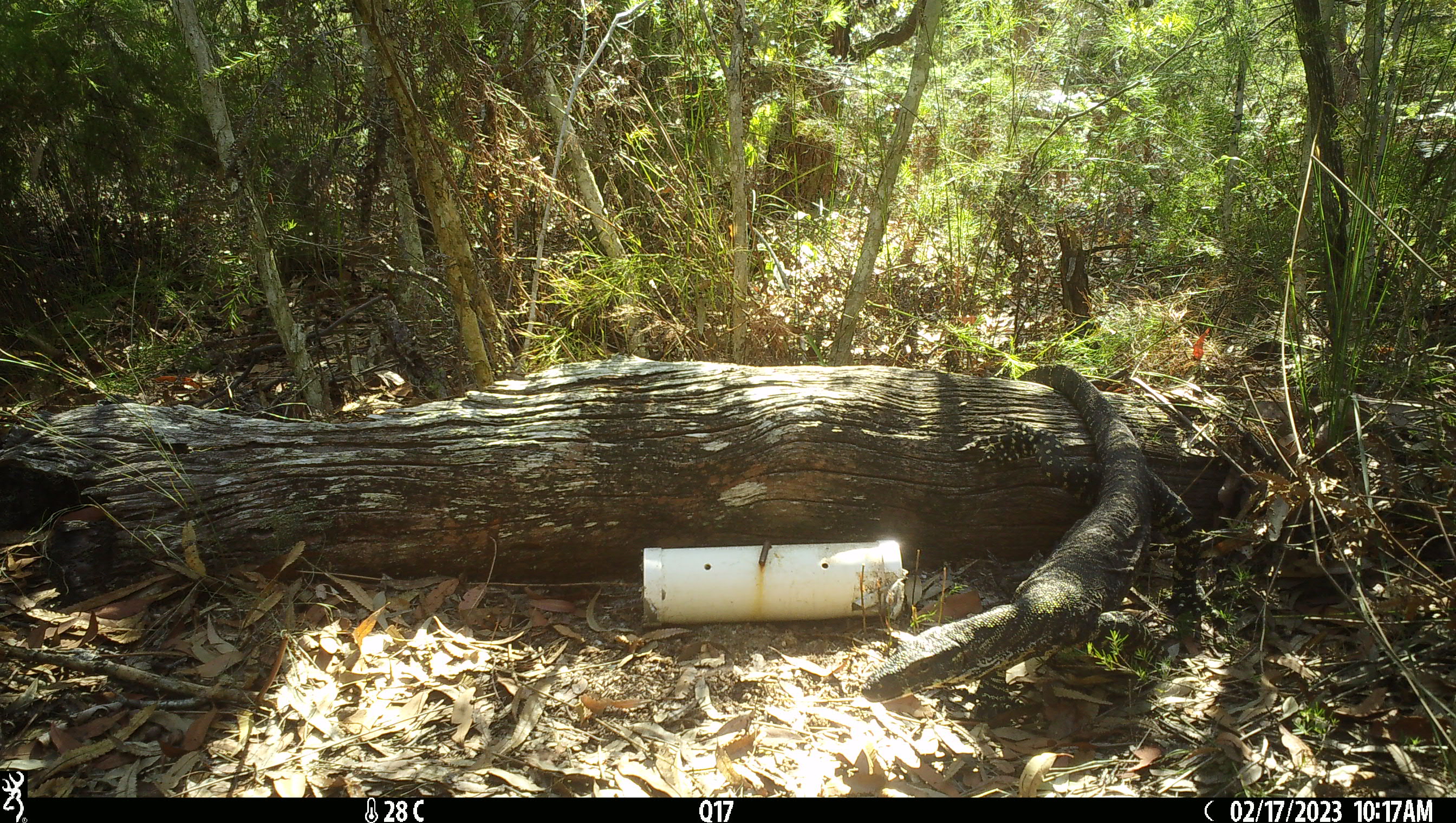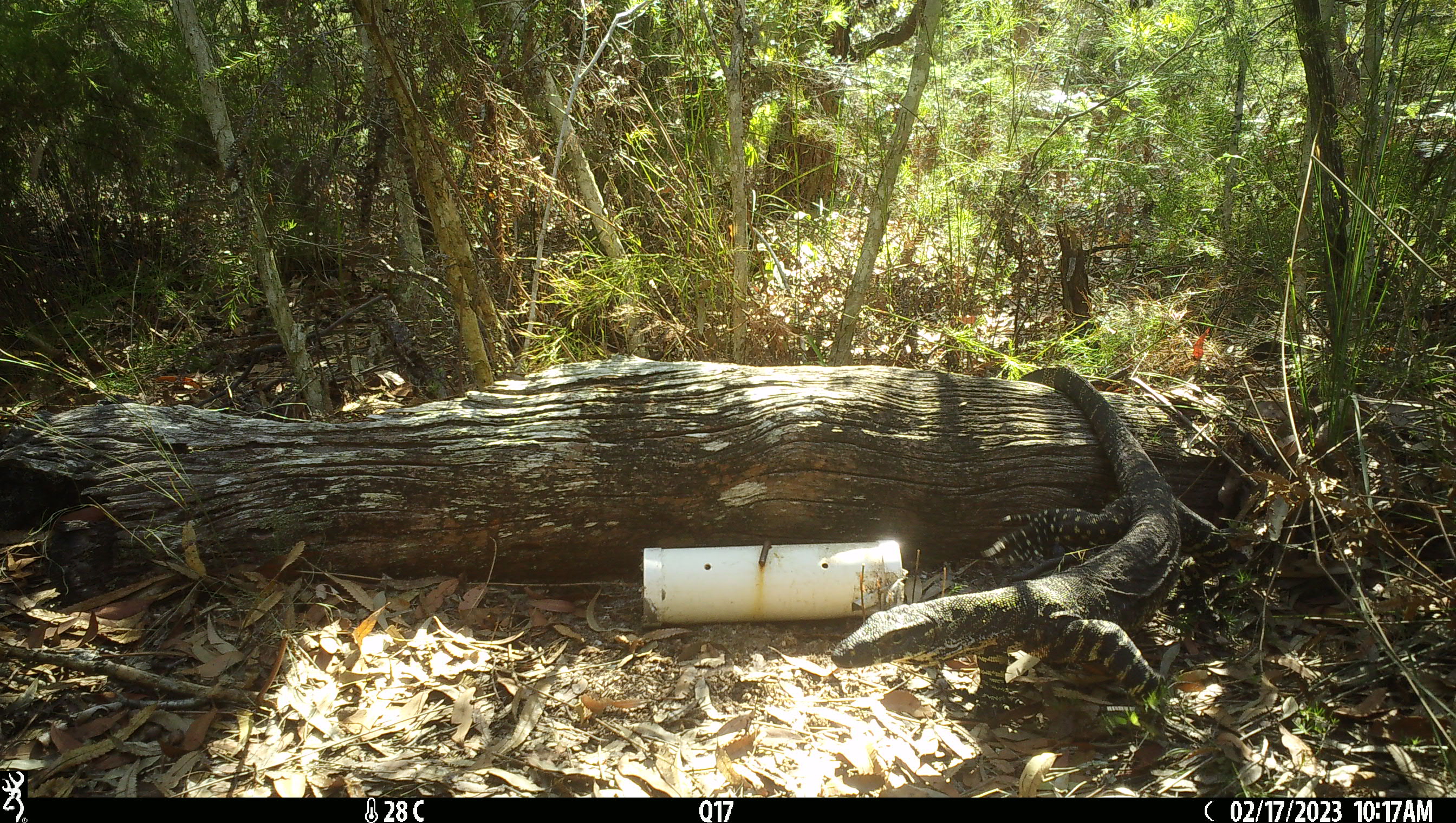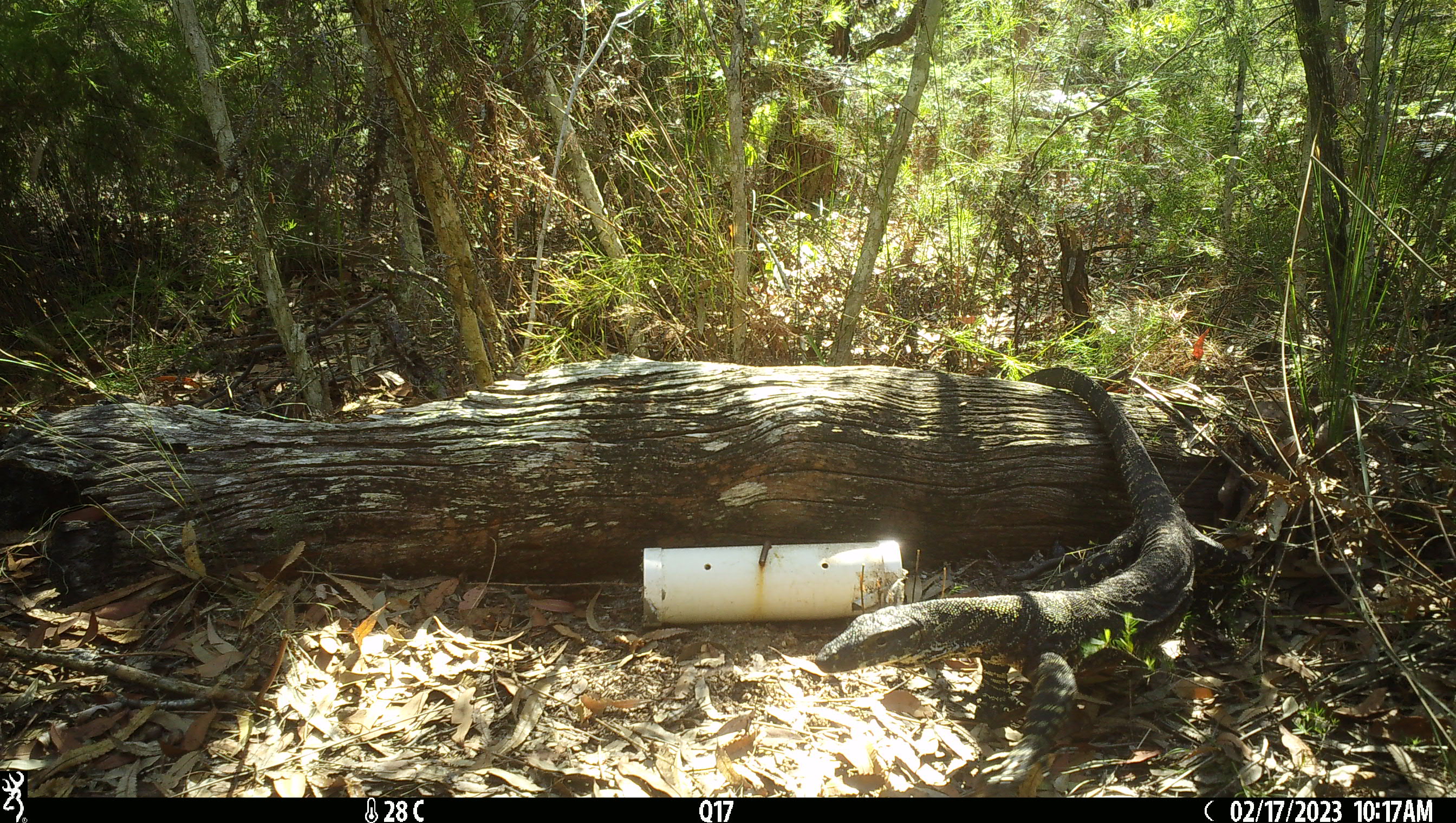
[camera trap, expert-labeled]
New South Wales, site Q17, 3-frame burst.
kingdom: Animalia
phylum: Chordata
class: Reptilia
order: Squamata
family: Varanidae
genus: Varanus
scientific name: Varanus varius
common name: lace monitor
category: goanna